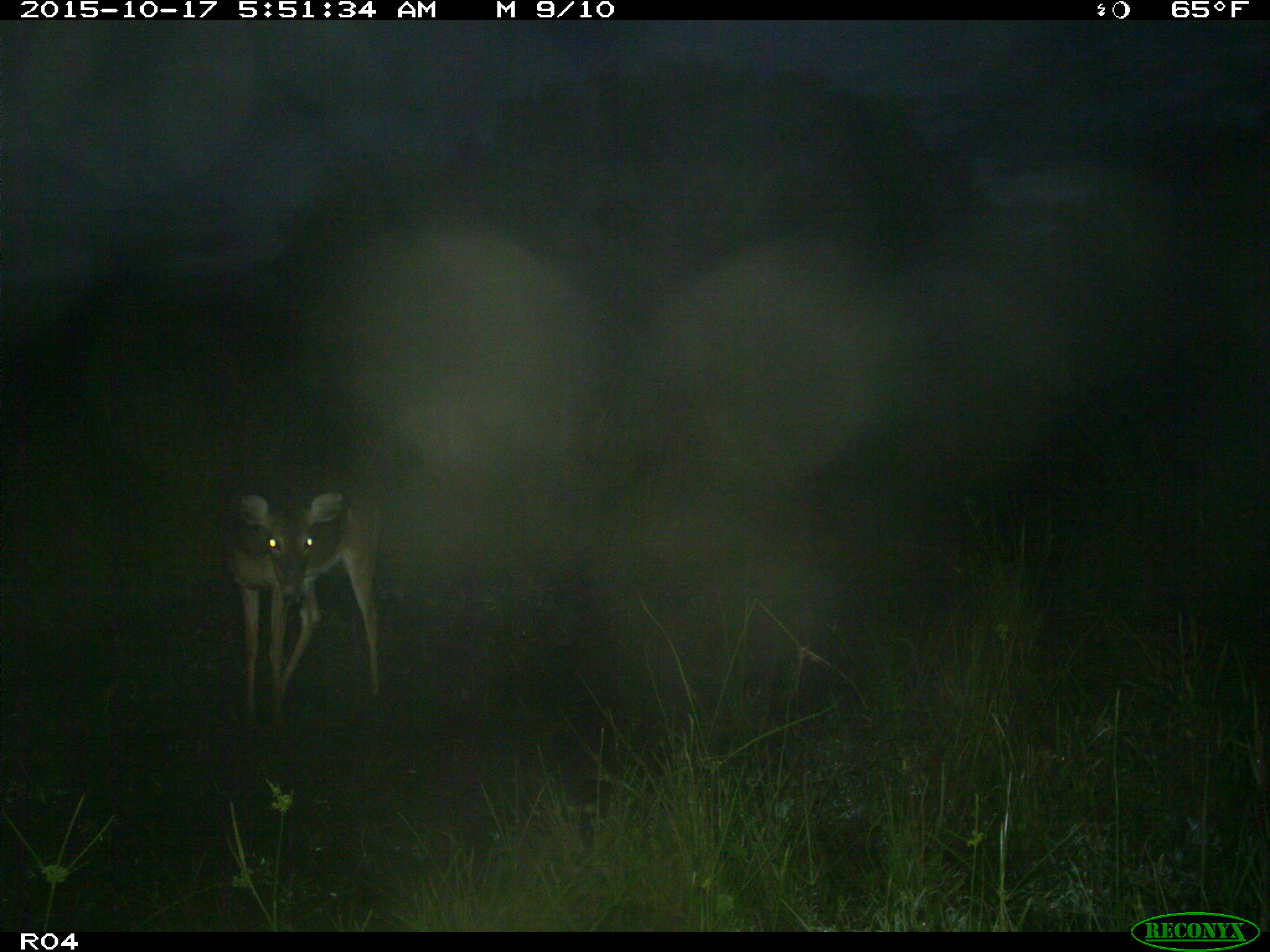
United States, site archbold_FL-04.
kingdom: Animalia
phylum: Chordata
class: Mammalia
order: Artiodactyla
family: Cervidae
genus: Odocoileus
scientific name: Odocoileus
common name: deer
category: unidentified deer